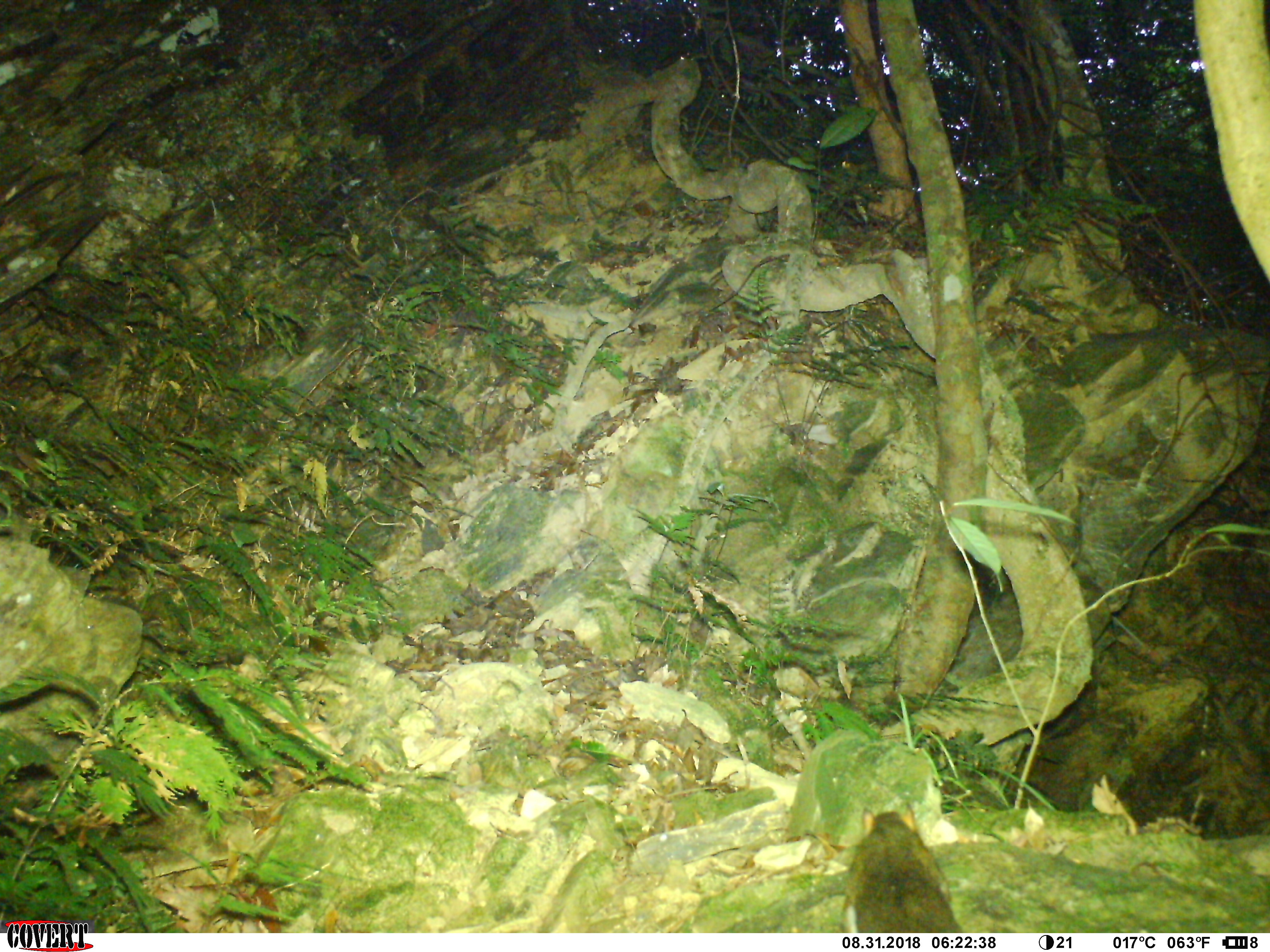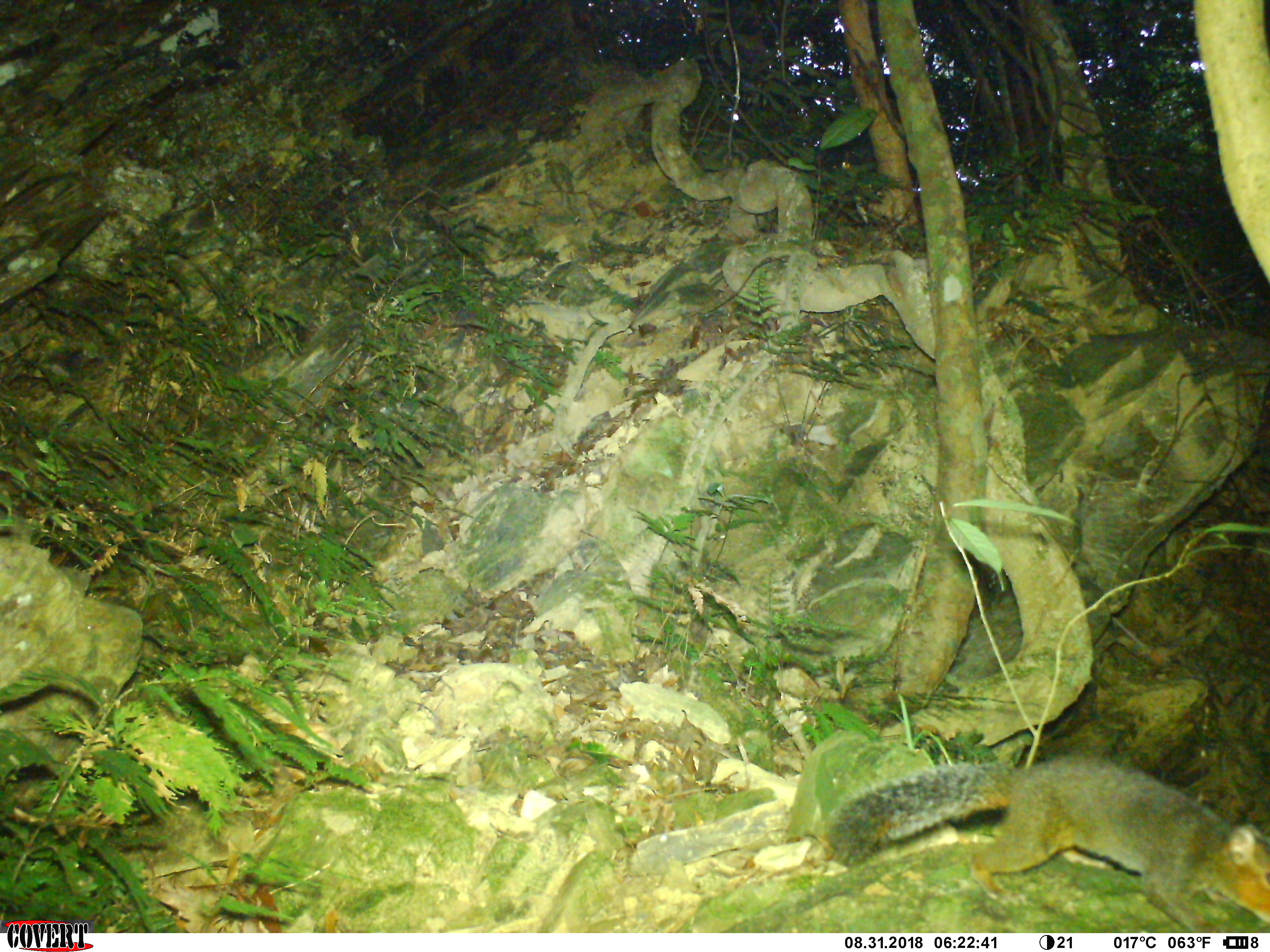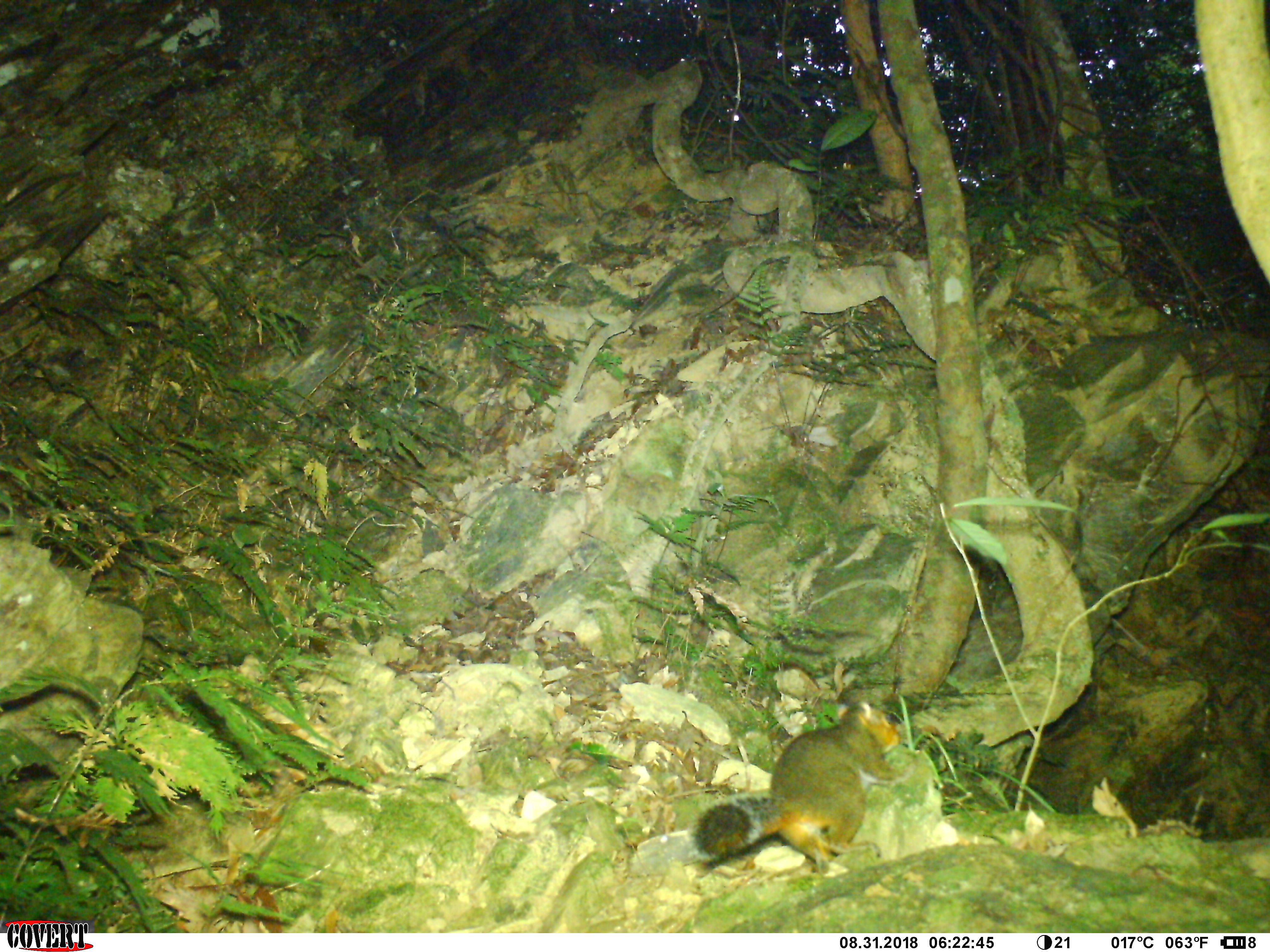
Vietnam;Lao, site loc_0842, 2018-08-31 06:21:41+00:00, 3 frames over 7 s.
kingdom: Animalia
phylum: Chordata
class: Mammalia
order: Rodentia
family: Sciuridae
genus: Dremomys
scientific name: Dremomys rufigenis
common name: red-cheeked squirrel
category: red cheeked squirrel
Red cheeked squirrel (red-cheeked squirrel) (Dremomys rufigenis). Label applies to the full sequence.